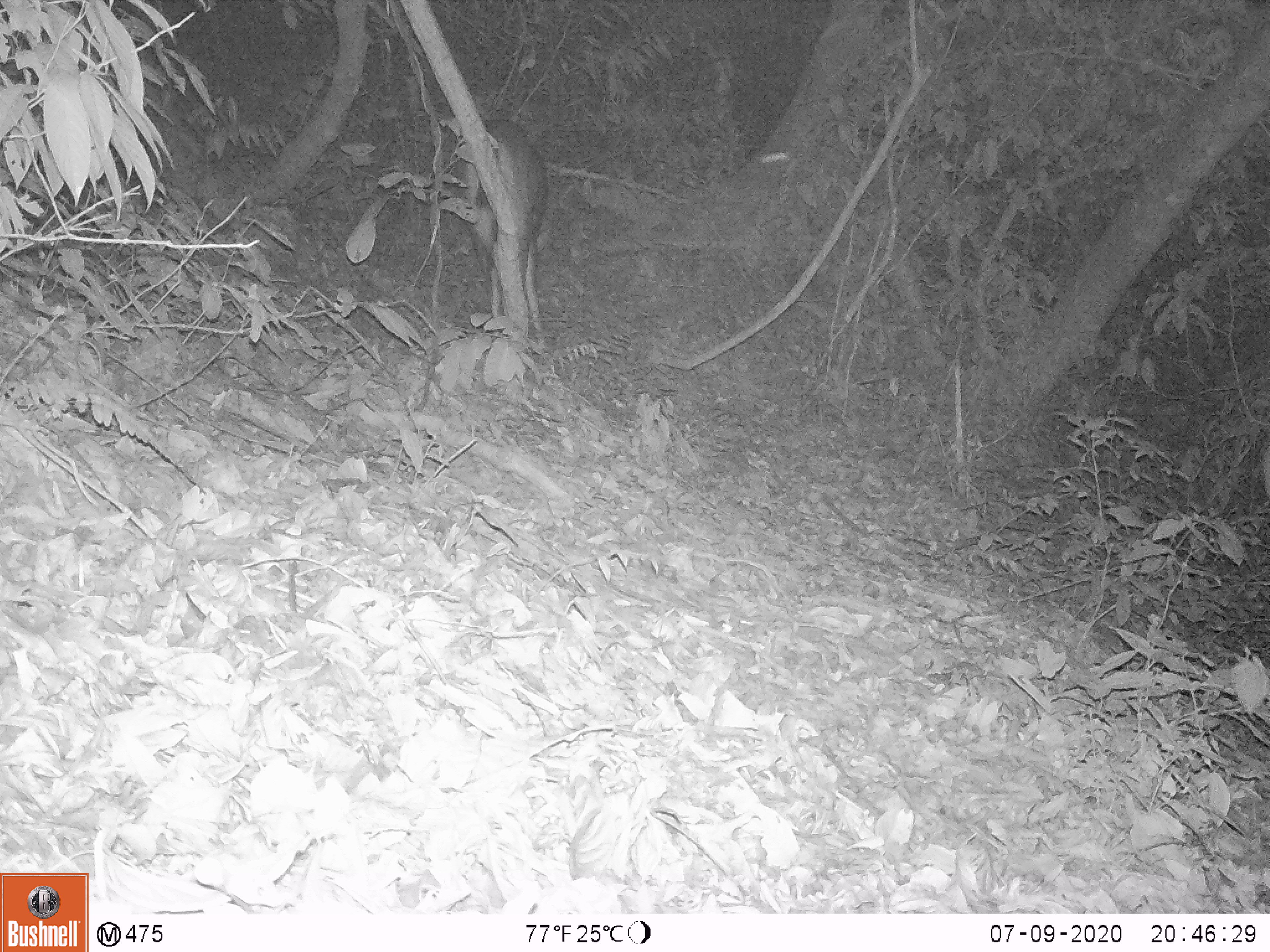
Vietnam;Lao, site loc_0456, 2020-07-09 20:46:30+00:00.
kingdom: Animalia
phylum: Chordata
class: Mammalia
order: Artiodactyla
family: Cervidae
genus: Rusa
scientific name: Rusa unicolor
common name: sambar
Sambar (Rusa unicolor). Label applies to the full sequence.